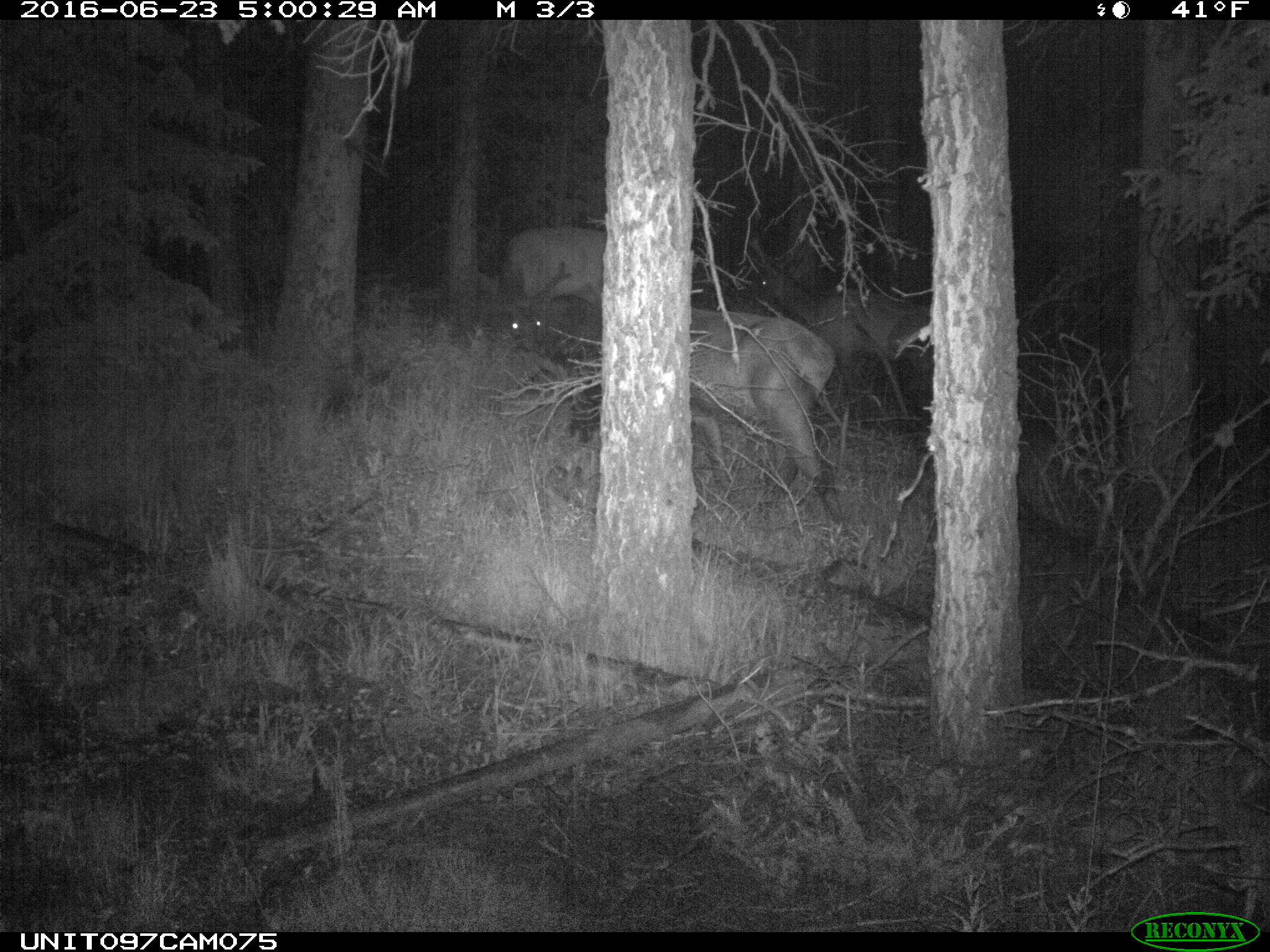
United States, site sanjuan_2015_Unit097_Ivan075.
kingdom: Animalia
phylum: Chordata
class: Mammalia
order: Artiodactyla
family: Cervidae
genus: Cervus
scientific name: Cervus elaphus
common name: red deer